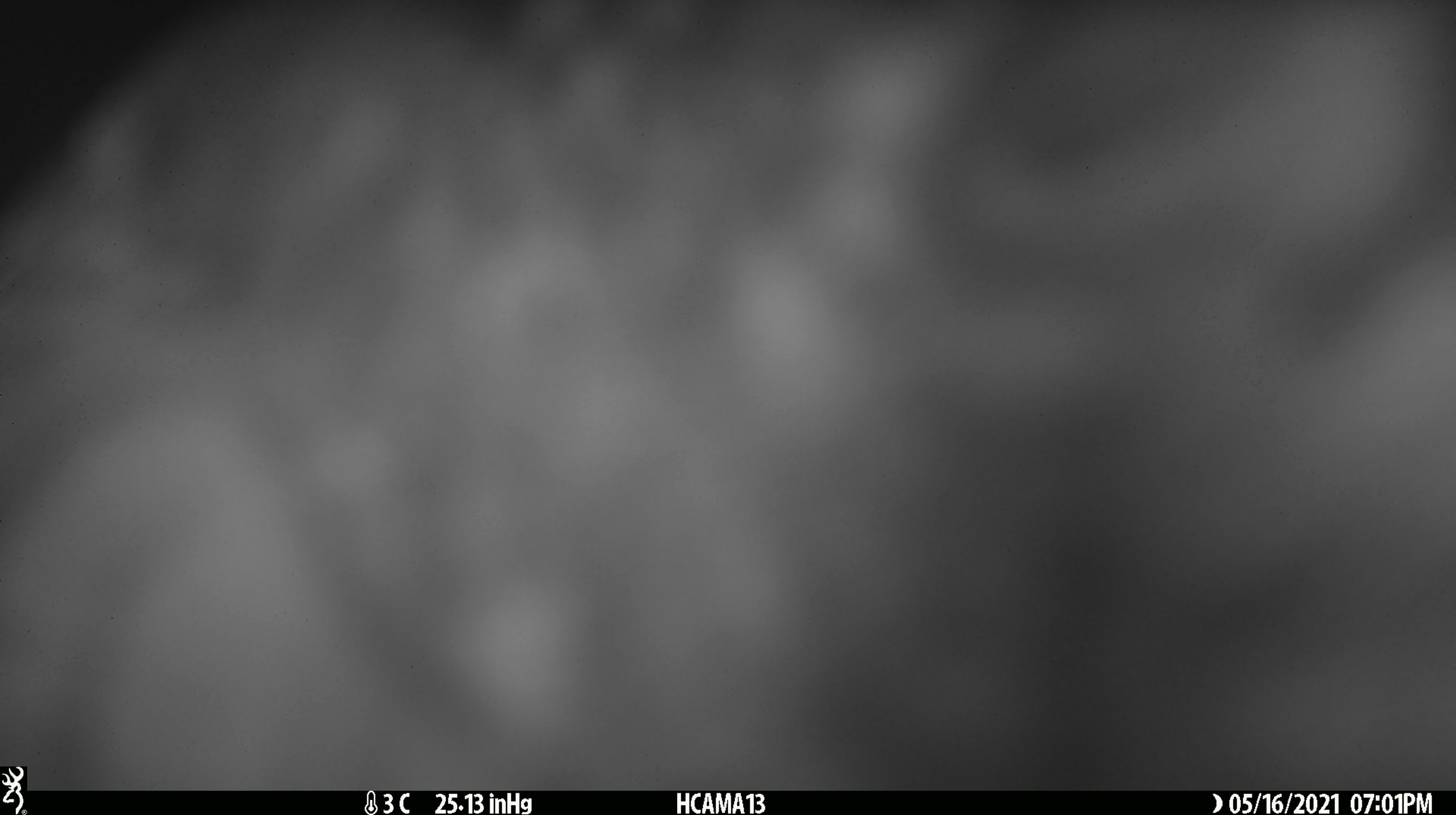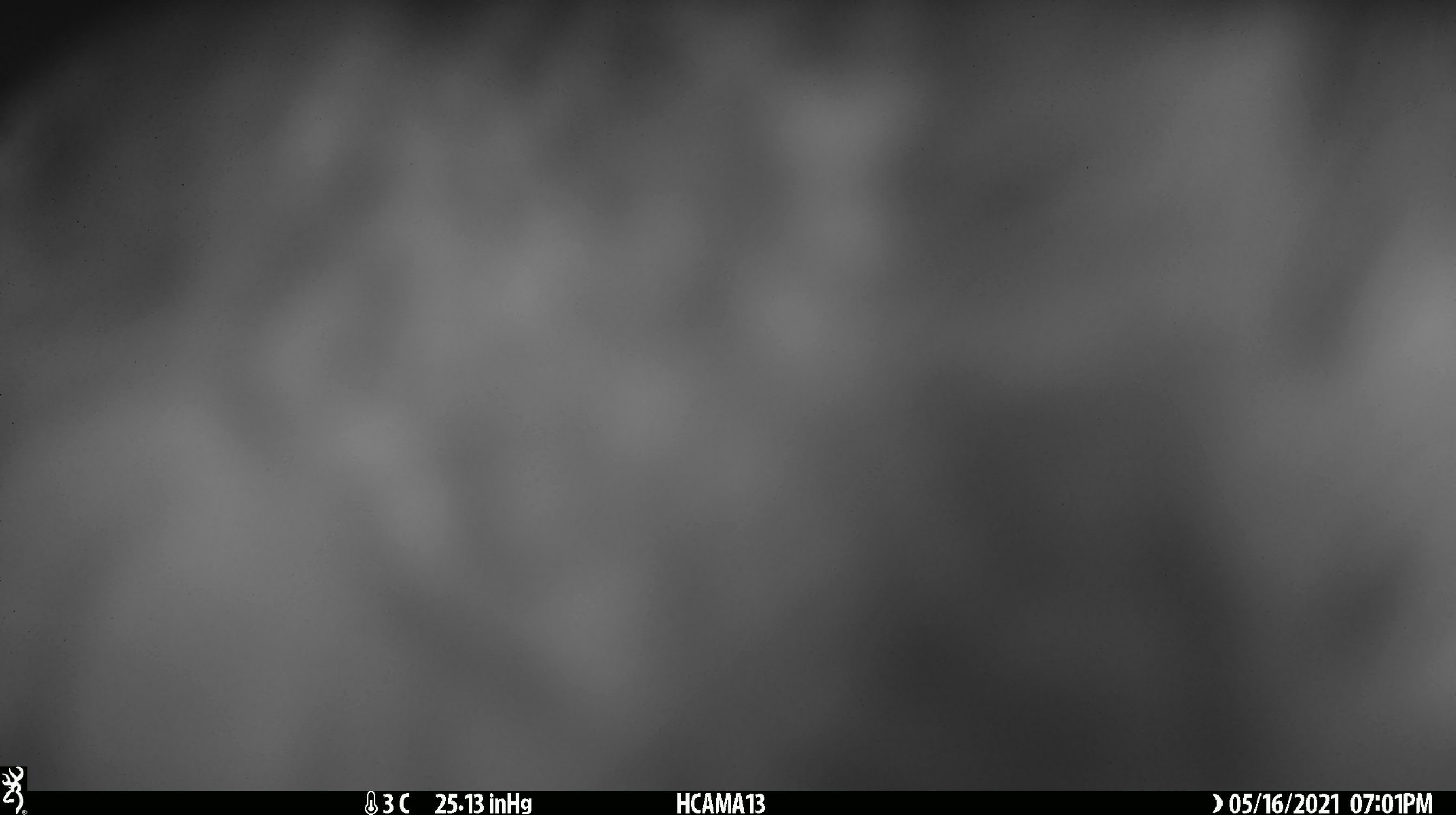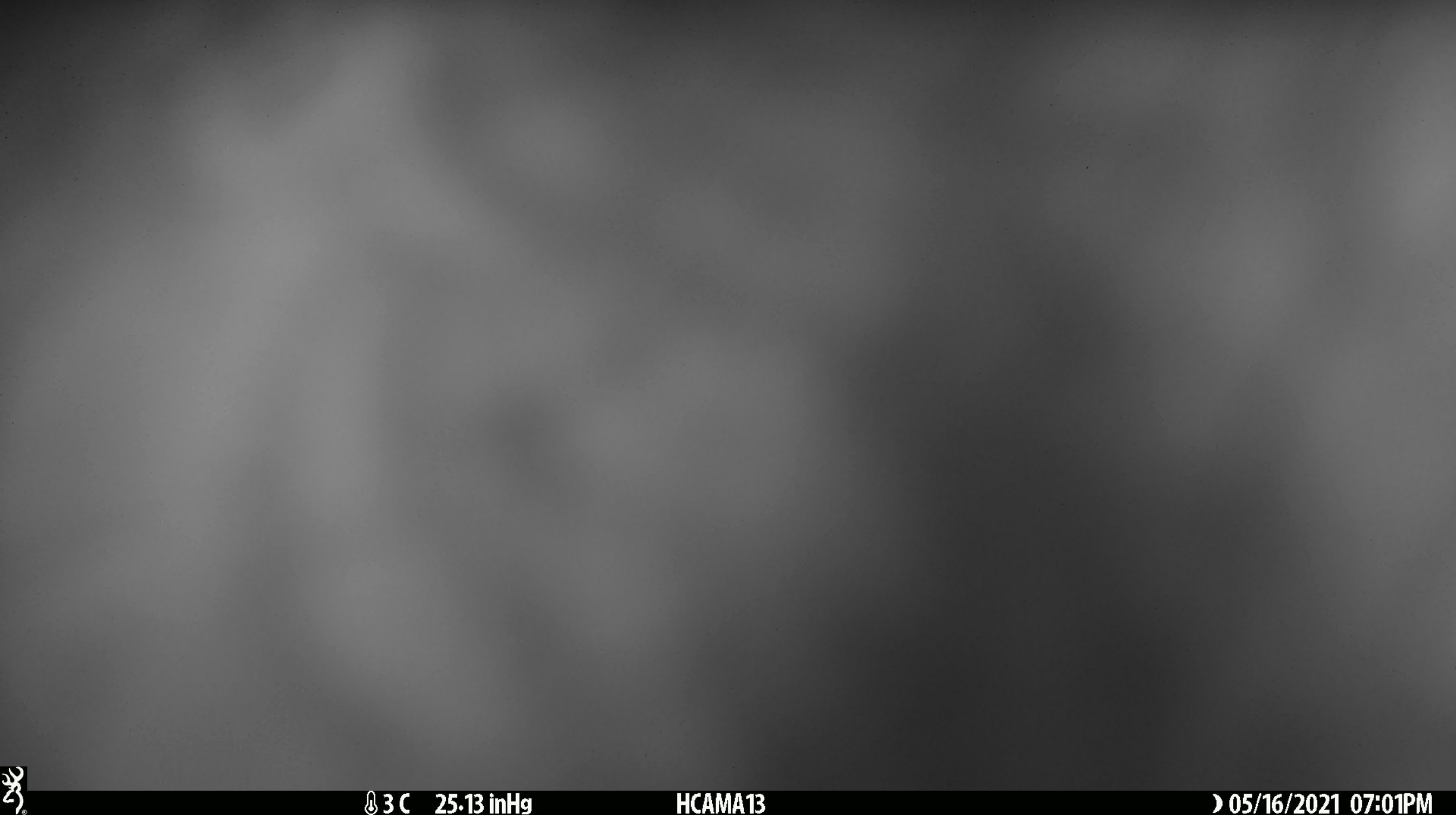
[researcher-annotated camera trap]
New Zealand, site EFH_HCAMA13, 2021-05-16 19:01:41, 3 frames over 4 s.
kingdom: Animalia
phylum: Chordata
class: Aves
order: Psittaciformes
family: Strigopidae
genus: Nestor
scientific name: Nestor notabilis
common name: kea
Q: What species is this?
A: Kea (Nestor notabilis).